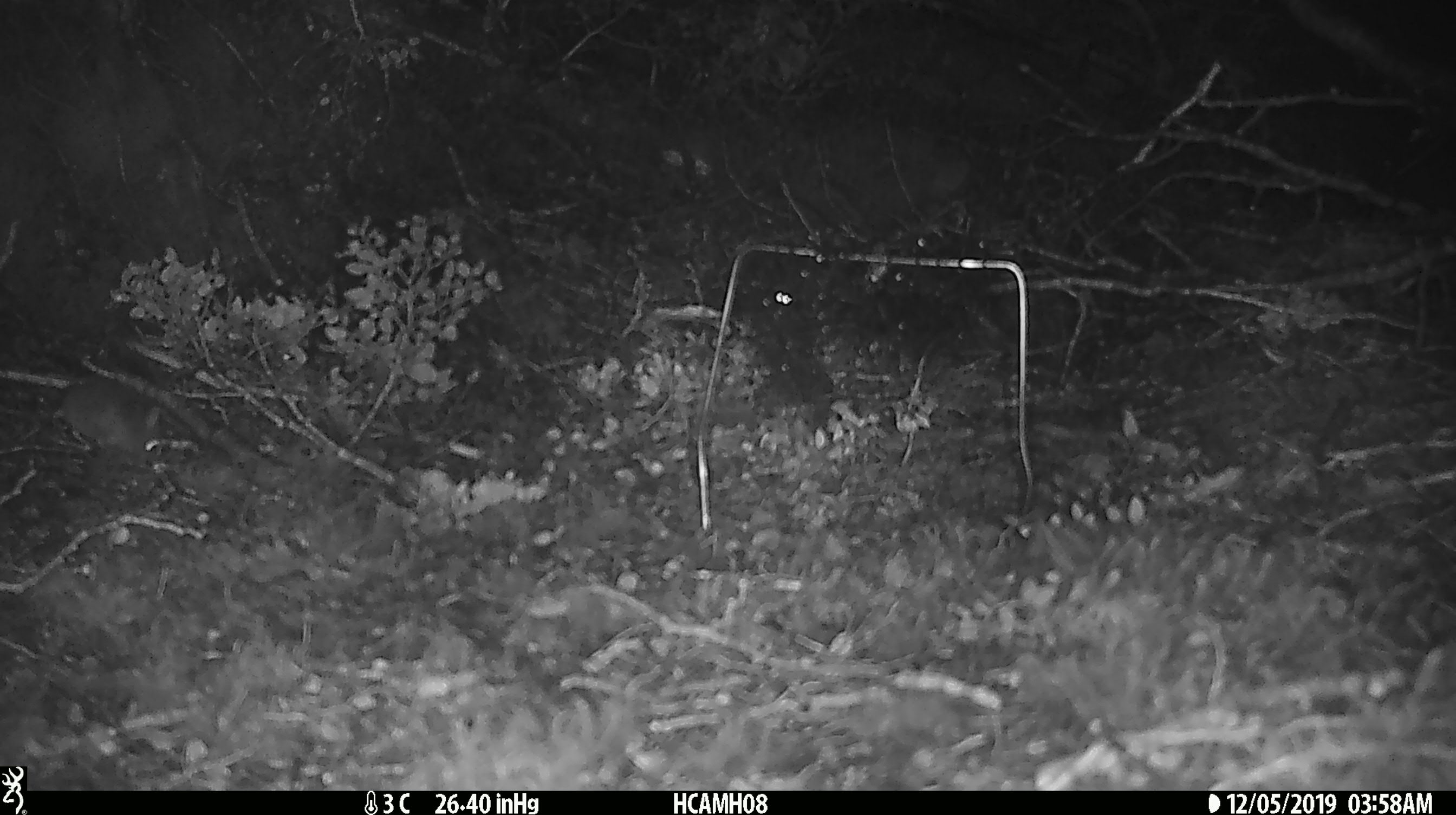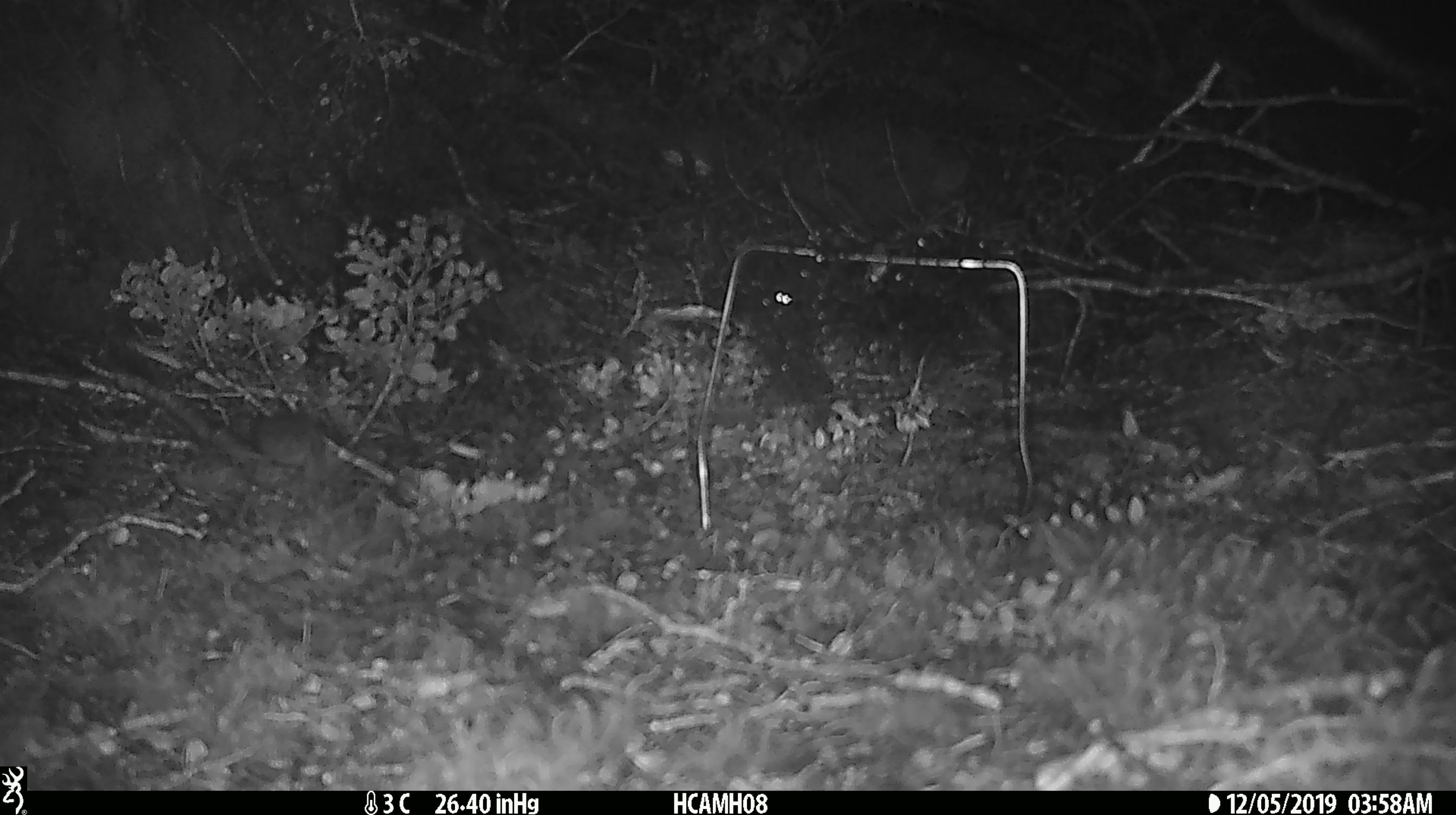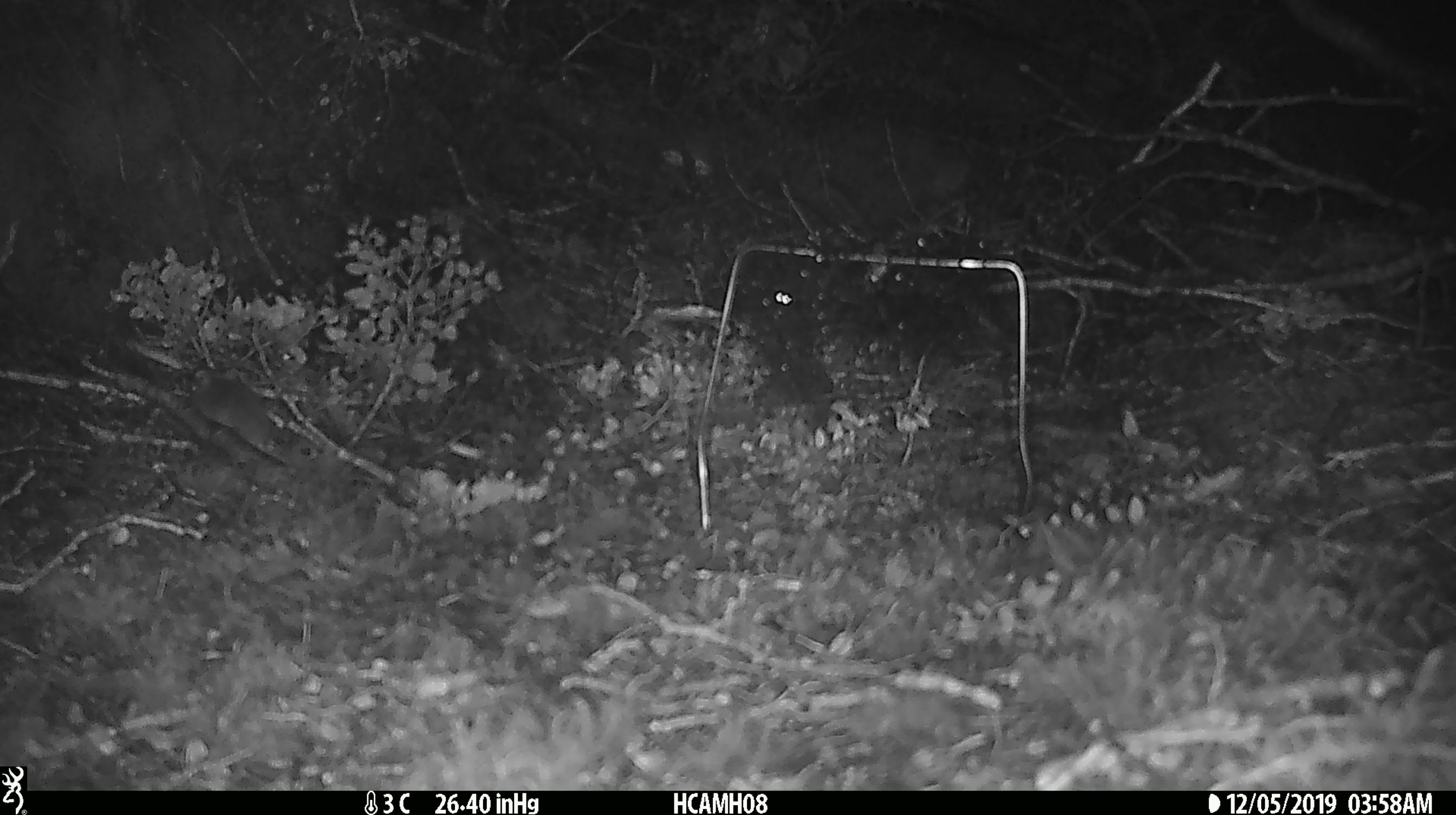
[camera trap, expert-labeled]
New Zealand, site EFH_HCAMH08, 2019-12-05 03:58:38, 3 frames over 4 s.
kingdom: Animalia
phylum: Chordata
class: Mammalia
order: Rodentia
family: Muridae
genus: Mus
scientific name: Mus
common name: mouse